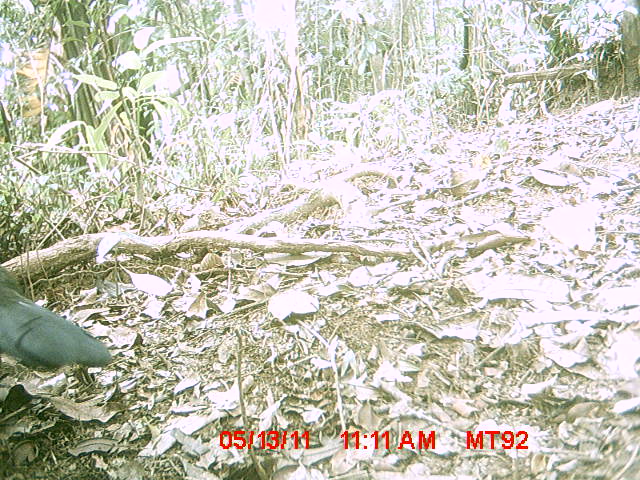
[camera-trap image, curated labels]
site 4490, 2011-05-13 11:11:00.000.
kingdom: Animalia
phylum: Chordata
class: Aves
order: Cuculiformes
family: Cuculidae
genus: Coua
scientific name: Coua serriana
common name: red-breasted coua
Coua serriana (red-breasted coua), count 1.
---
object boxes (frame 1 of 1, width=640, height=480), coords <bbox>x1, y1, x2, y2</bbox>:
coua serriana: <bbox>0, 265, 112, 370</bbox>